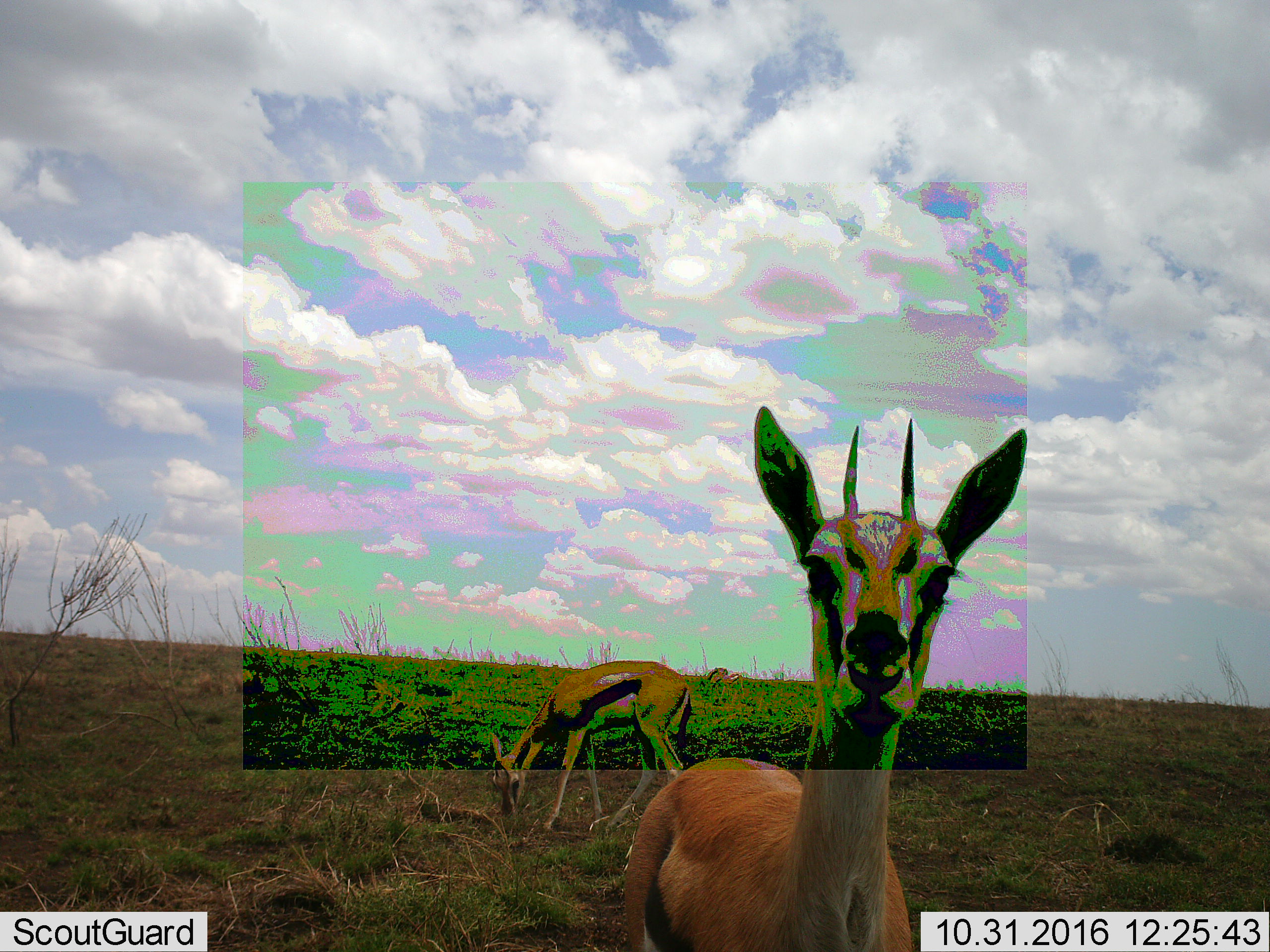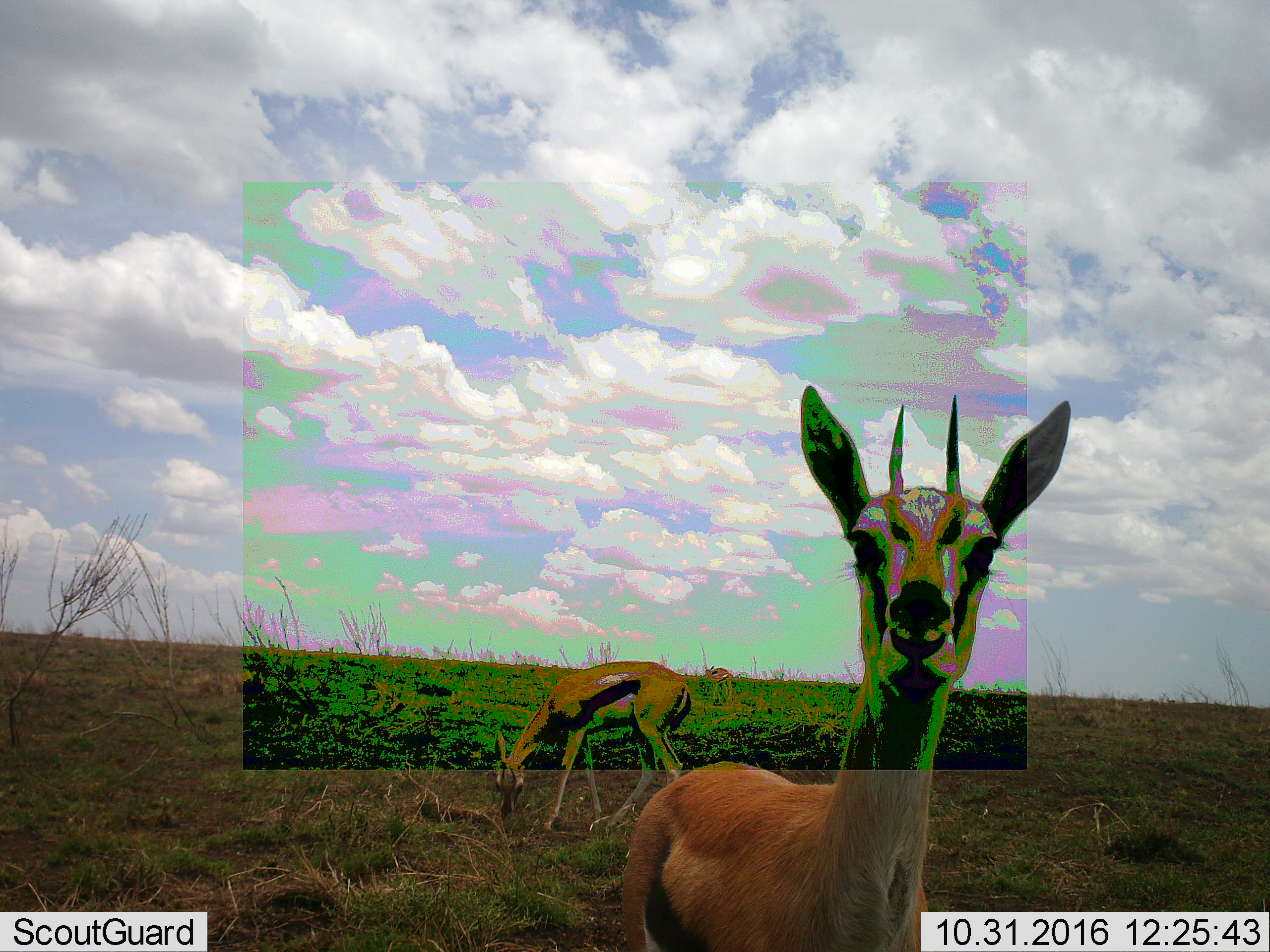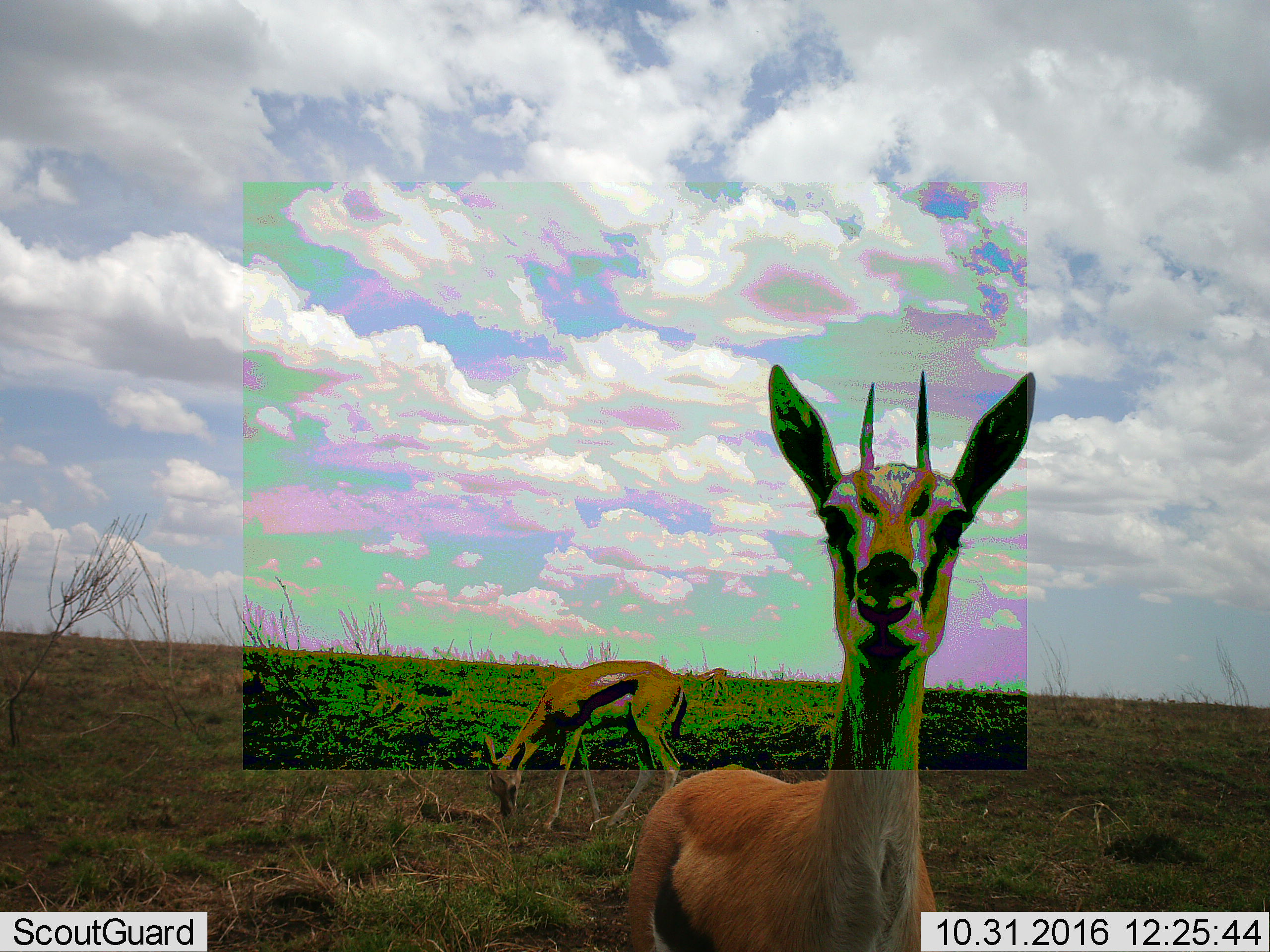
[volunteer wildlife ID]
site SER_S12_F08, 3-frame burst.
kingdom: Animalia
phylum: Chordata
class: Mammalia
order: Artiodactyla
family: Bovidae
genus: Eudorcas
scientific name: Eudorcas thomsonii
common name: thomson's gazelle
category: gazellethomsons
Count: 2.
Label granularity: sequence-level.